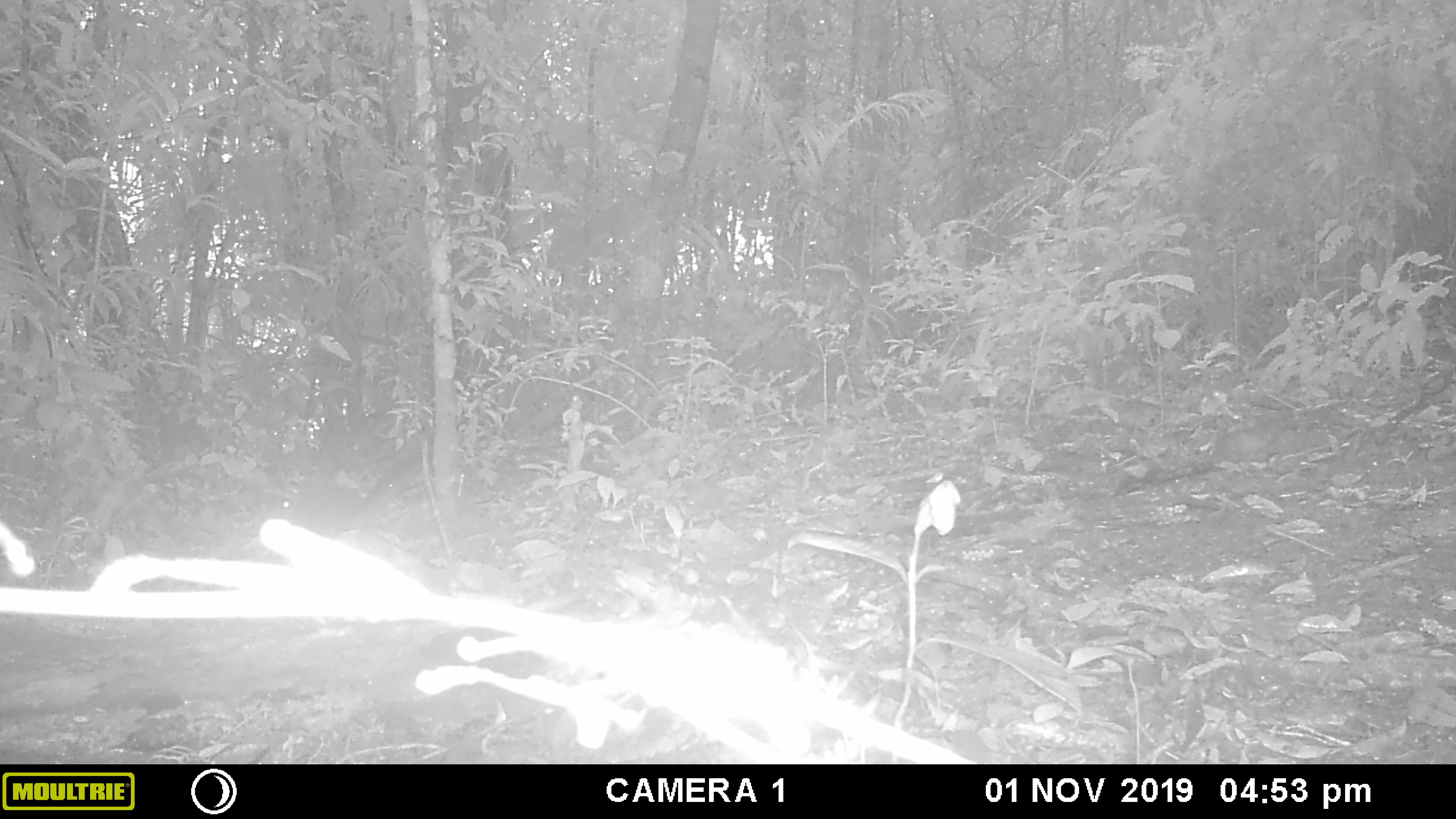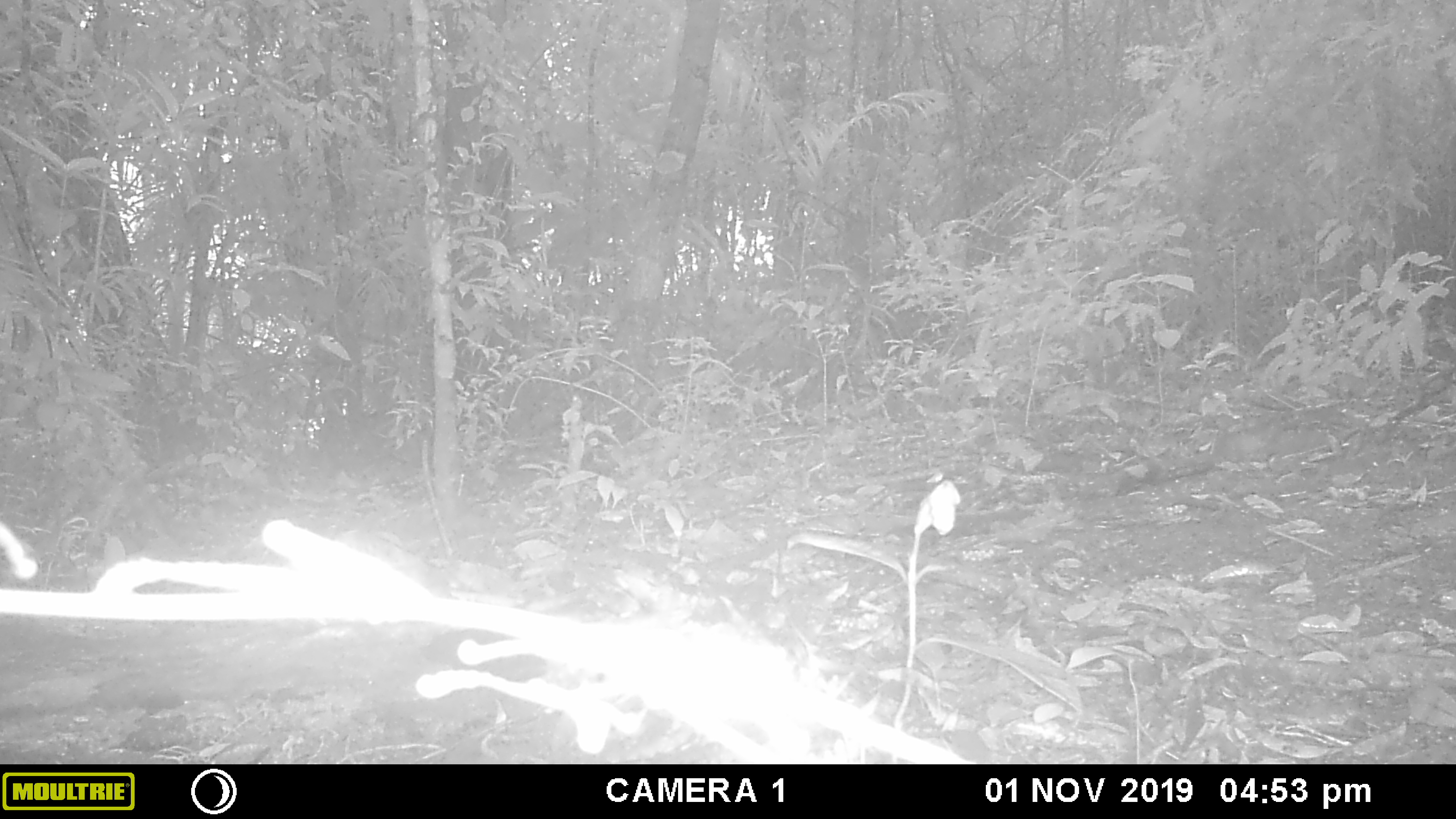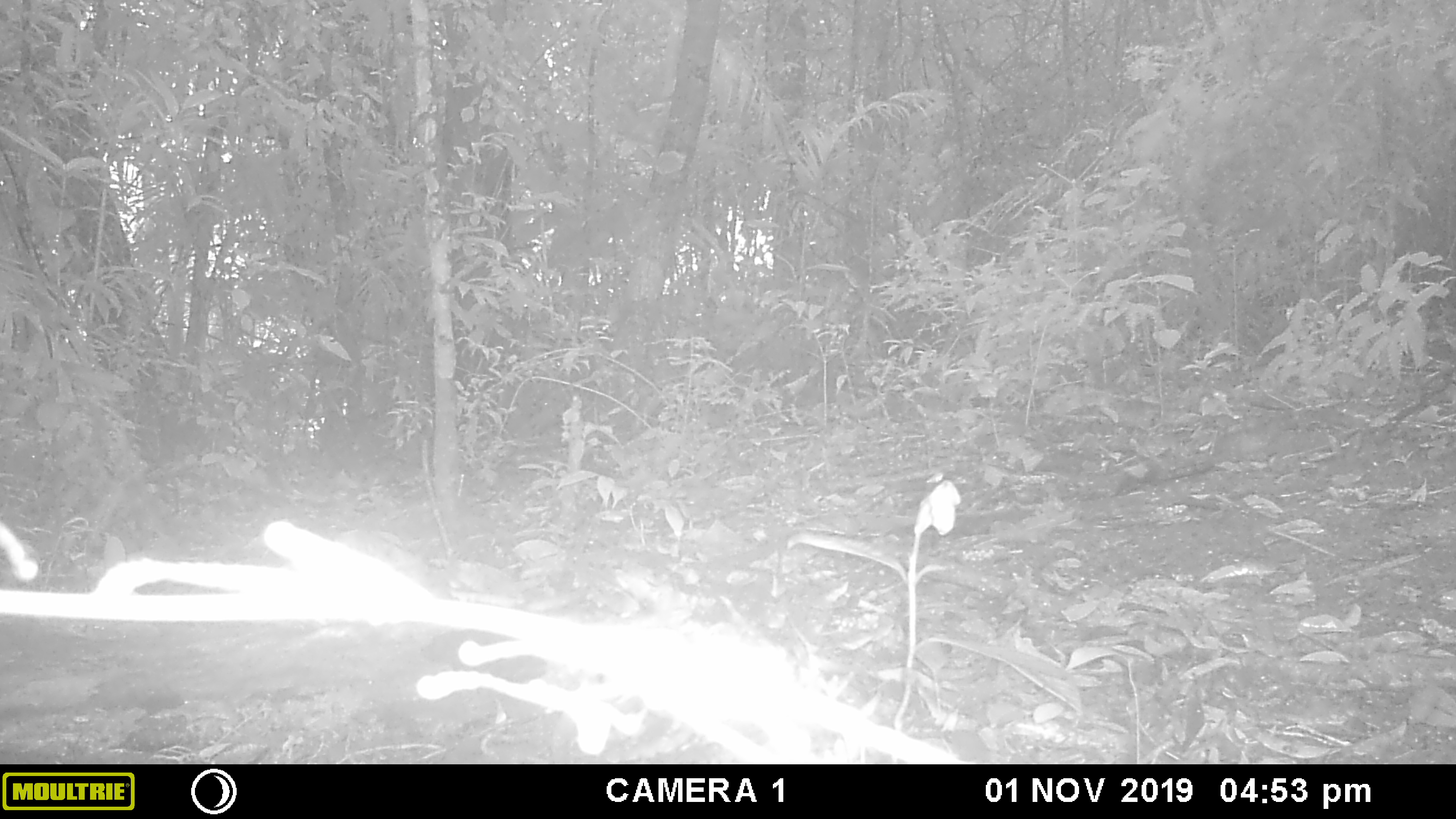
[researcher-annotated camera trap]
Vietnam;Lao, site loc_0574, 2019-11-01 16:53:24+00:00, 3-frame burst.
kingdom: Animalia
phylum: Chordata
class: Mammalia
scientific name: Mammalia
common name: mammal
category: unidentified small mammal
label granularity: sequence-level